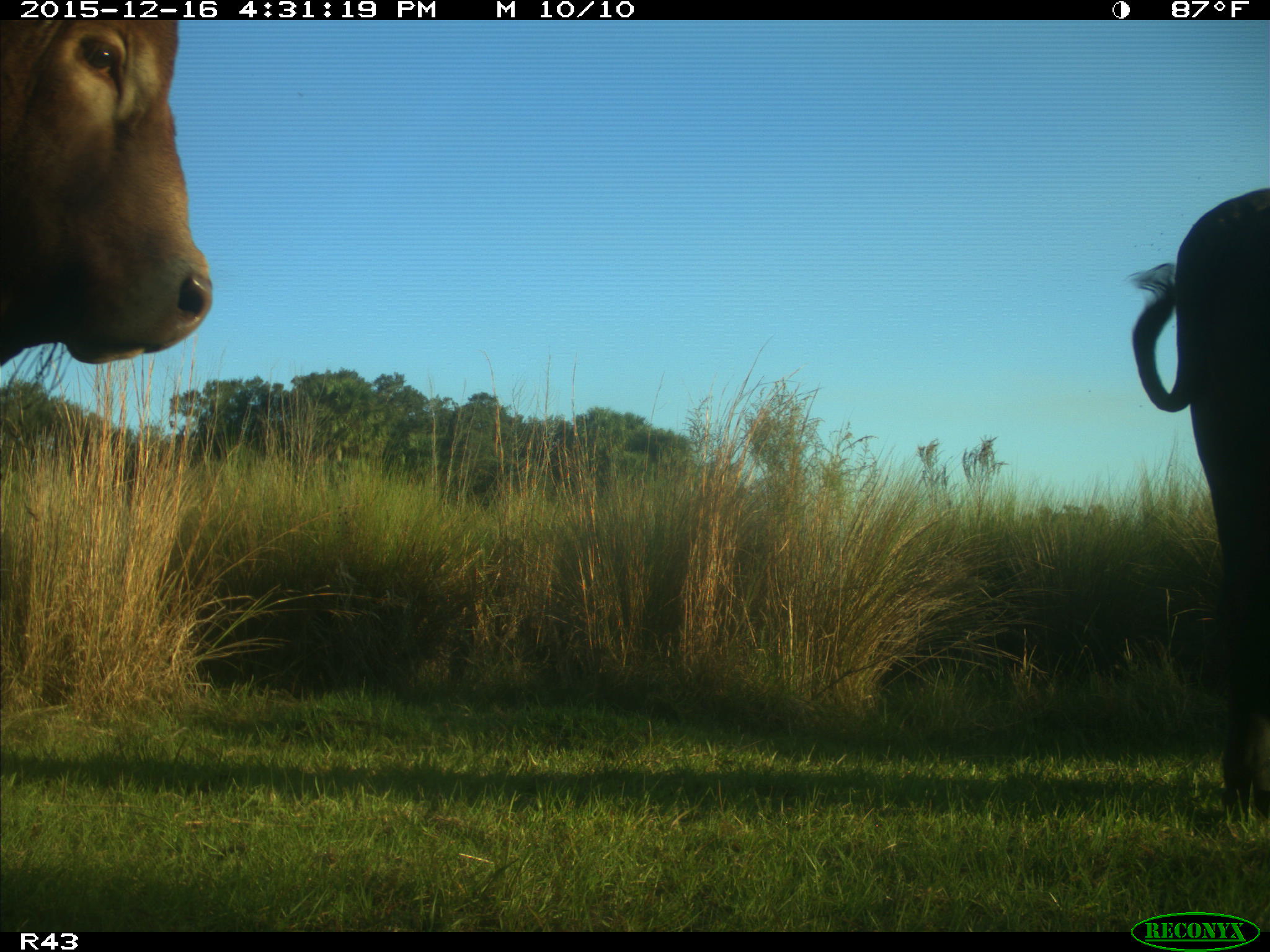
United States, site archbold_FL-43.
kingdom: Animalia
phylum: Chordata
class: Mammalia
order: Artiodactyla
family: Bovidae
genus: Bos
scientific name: Bos taurus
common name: domestic cow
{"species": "Bos taurus (domestic cow)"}